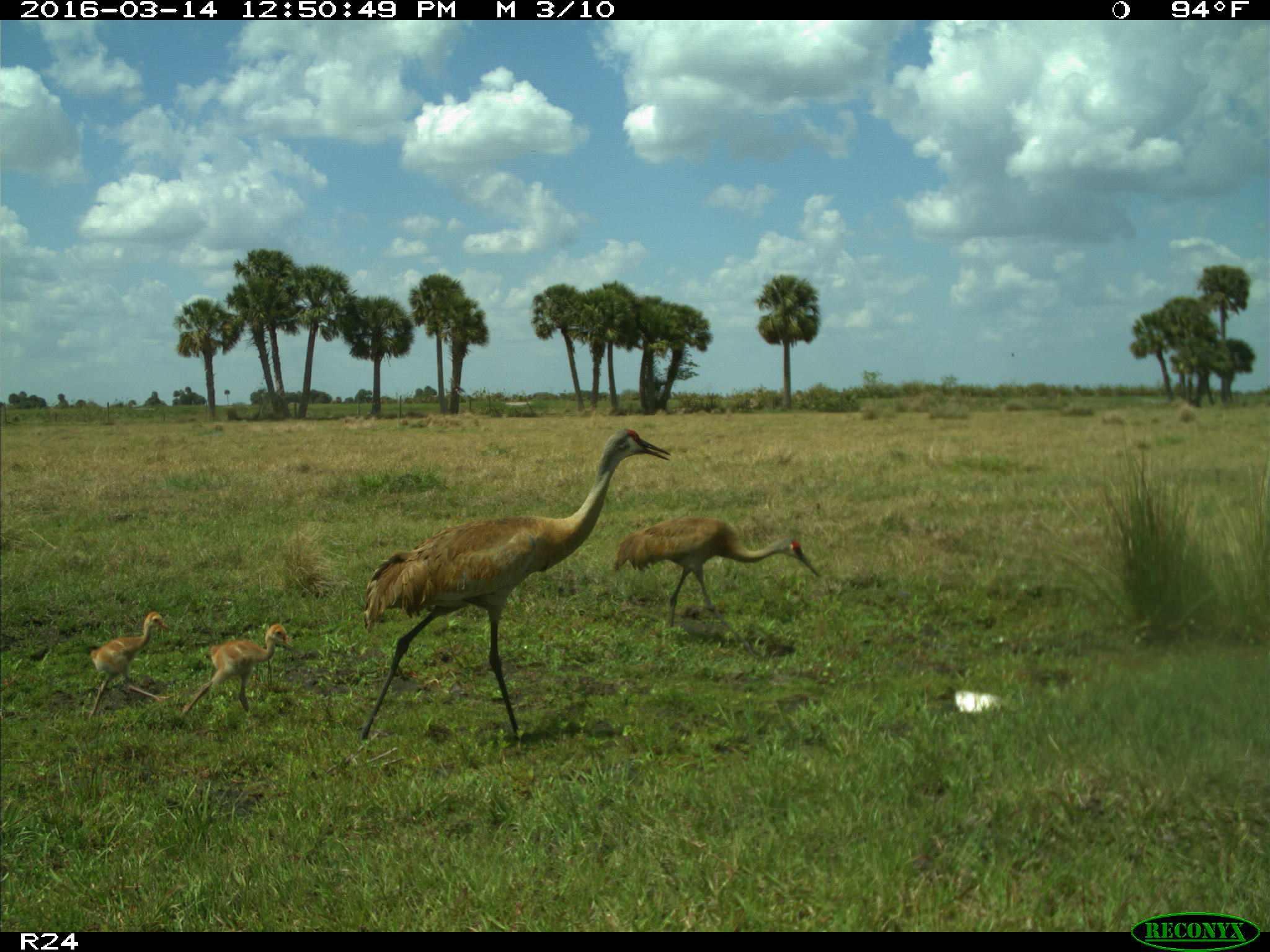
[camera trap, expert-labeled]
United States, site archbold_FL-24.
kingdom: Animalia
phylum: Chordata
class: Aves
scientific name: Aves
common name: birds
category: unidentified bird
Unidentified bird (birds) (Aves).